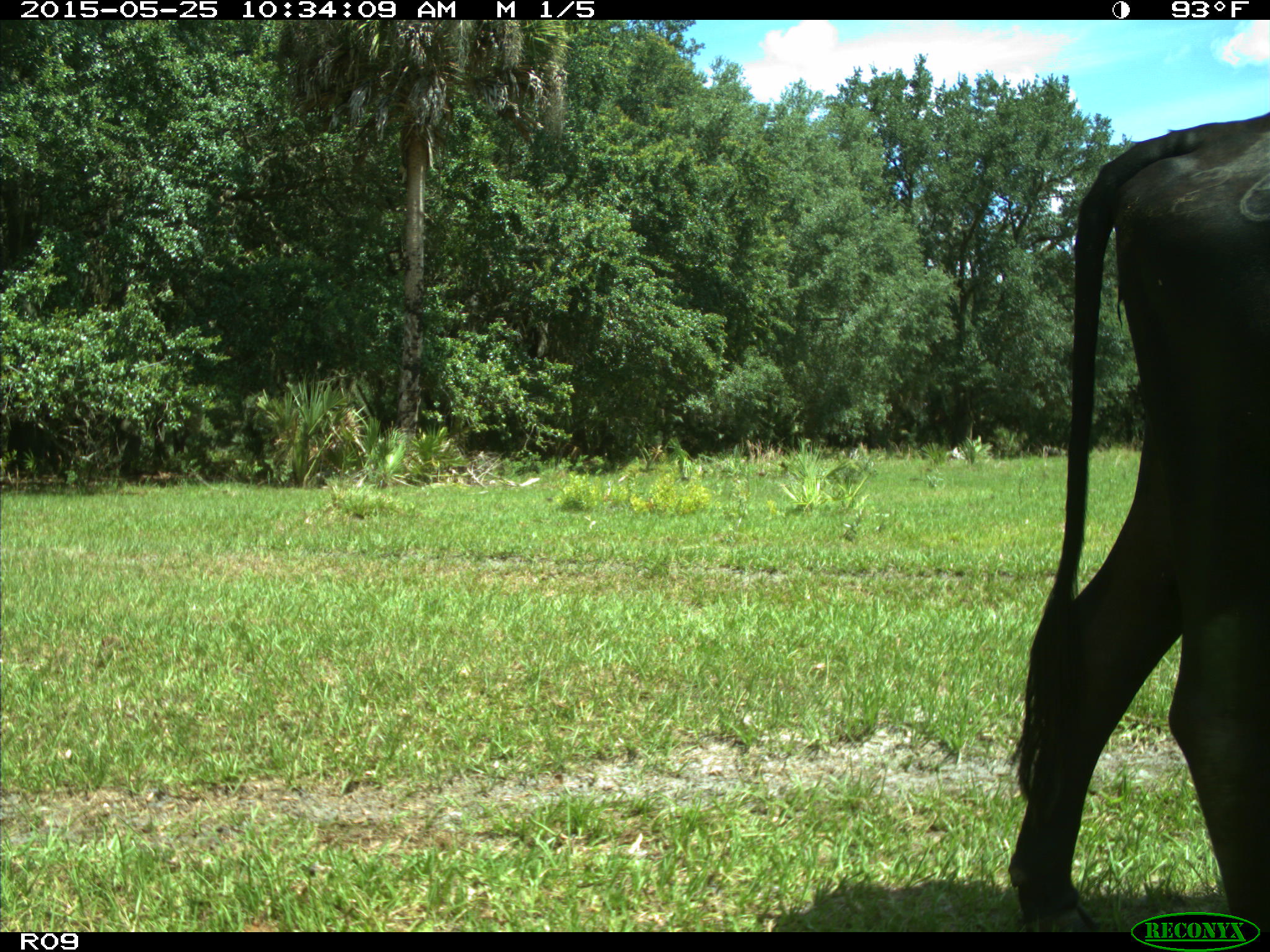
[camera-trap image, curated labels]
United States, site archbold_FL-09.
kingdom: Animalia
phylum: Chordata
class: Mammalia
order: Artiodactyla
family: Bovidae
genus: Bos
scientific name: Bos taurus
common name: domestic cow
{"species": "Bos taurus (domestic cow)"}